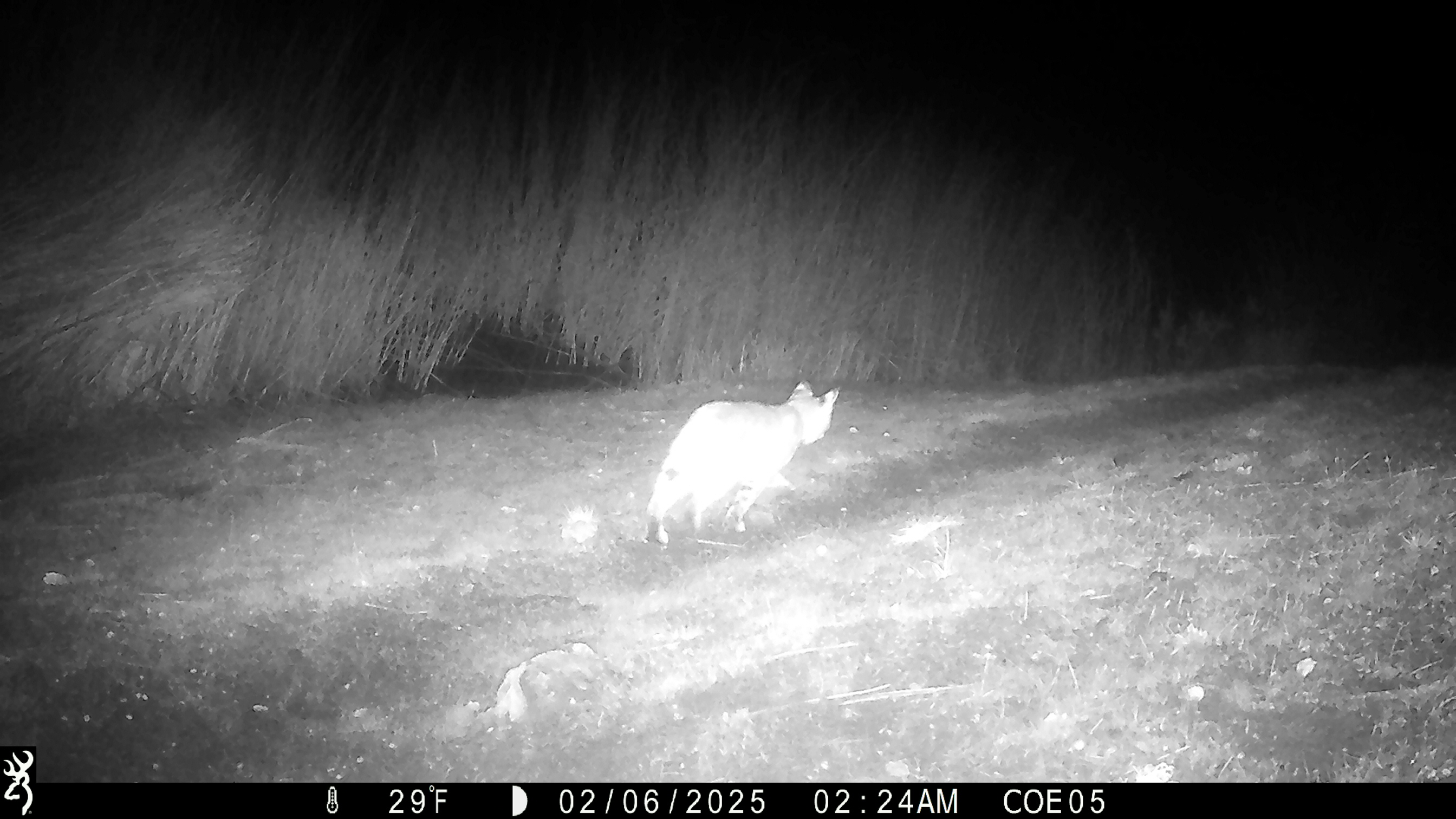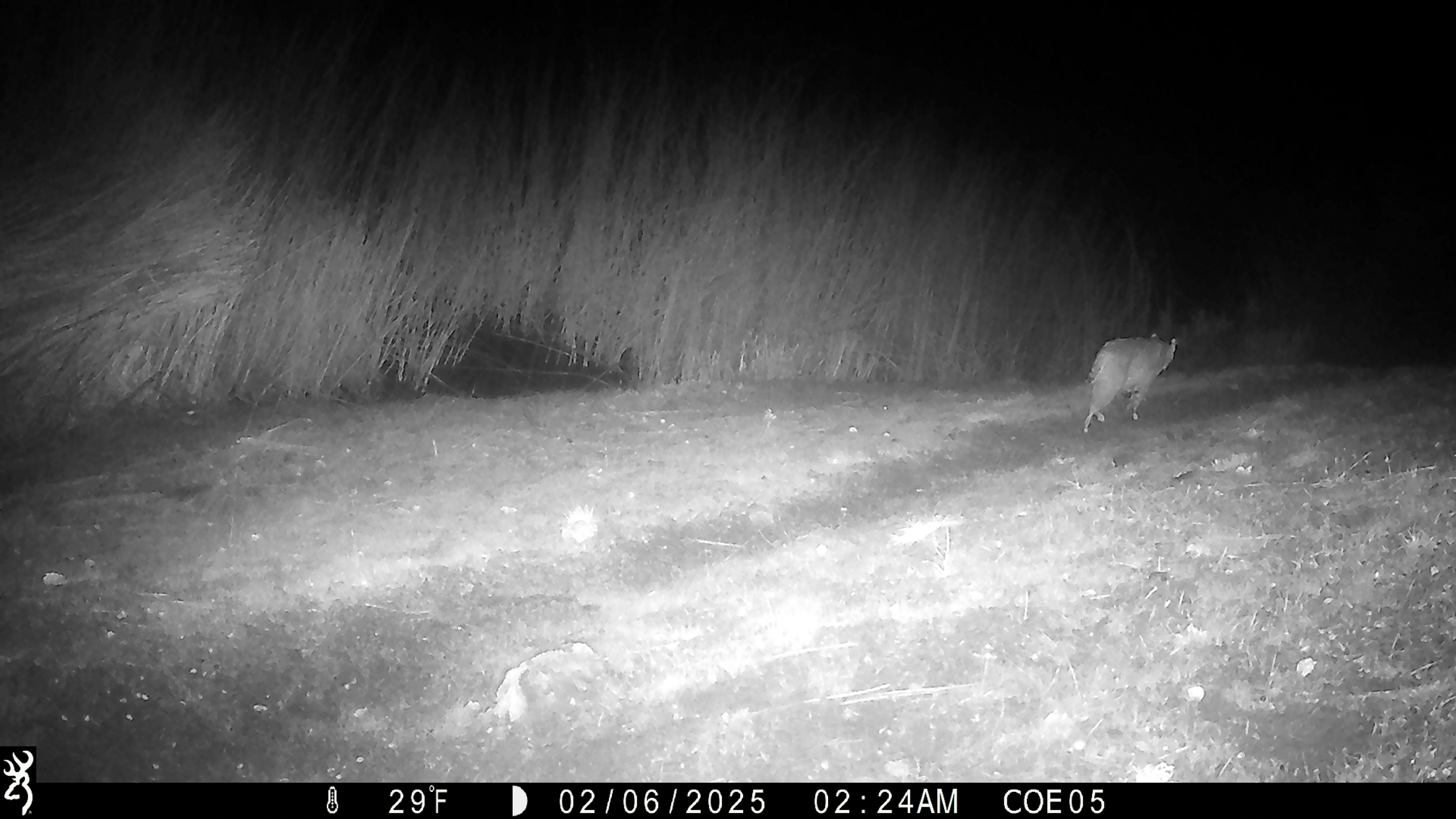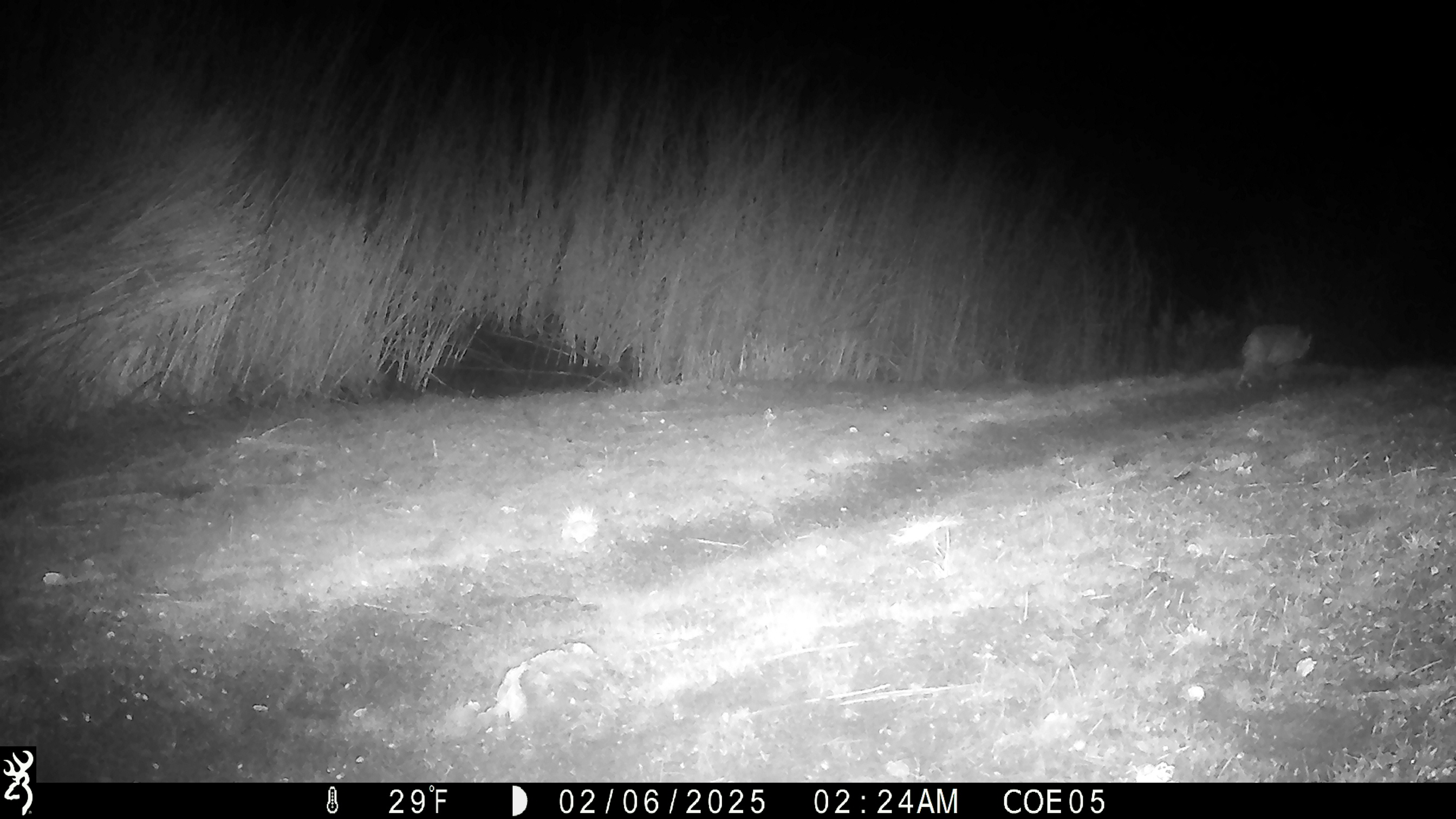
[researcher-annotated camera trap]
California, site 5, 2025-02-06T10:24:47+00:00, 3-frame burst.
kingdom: Animalia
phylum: Chordata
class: Mammalia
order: Carnivora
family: Felidae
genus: Lynx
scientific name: Lynx rufus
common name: bobcat